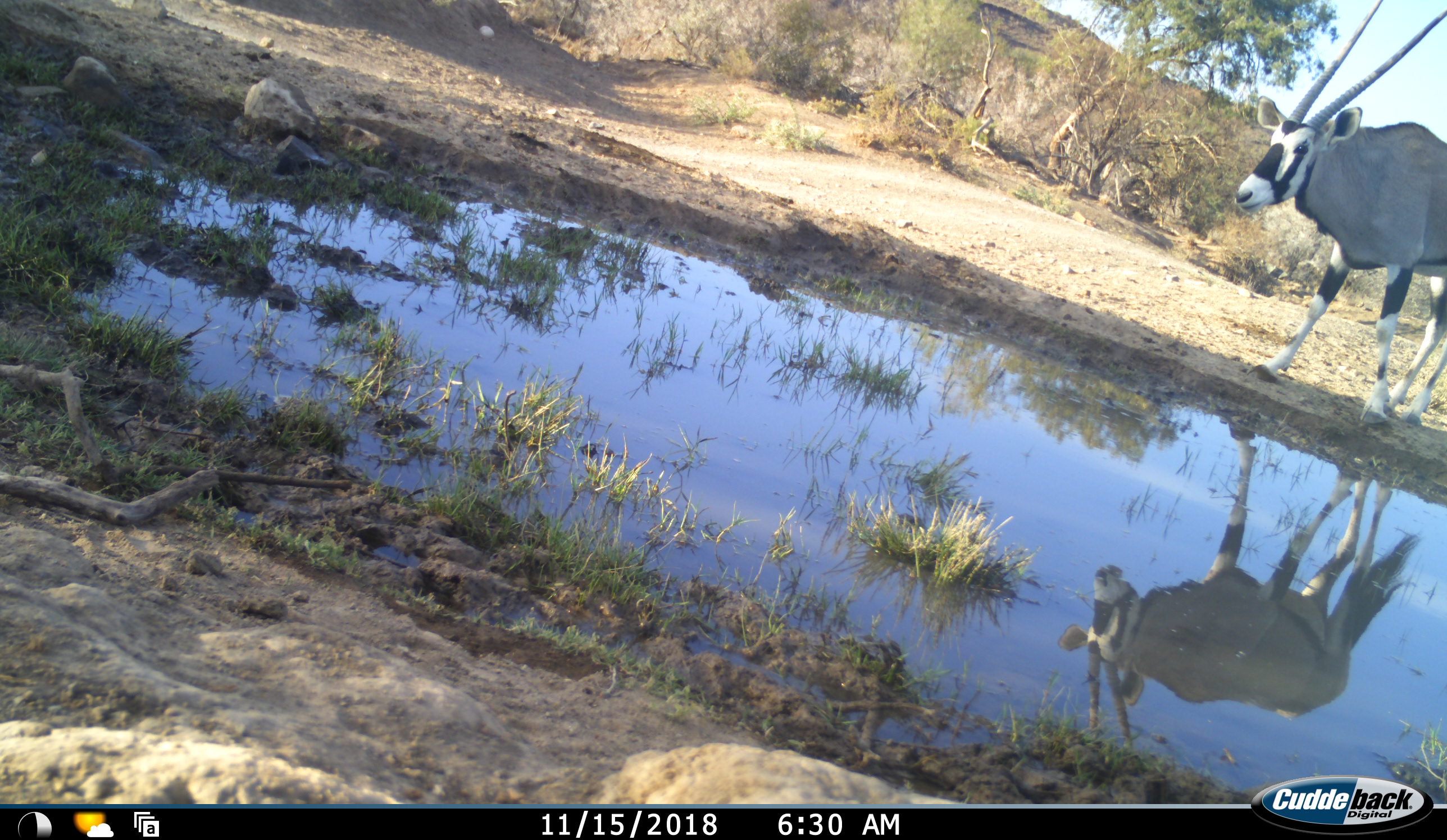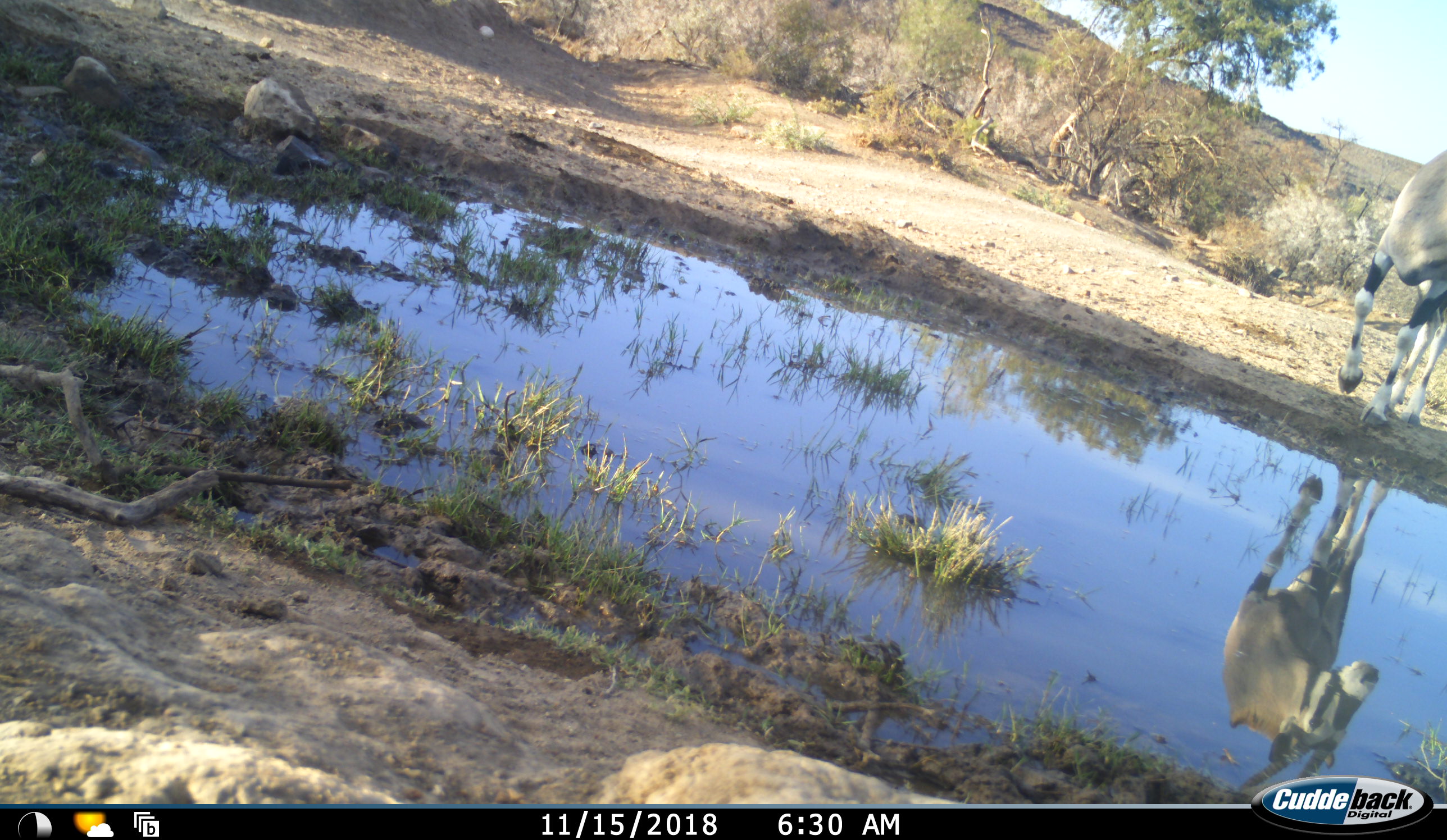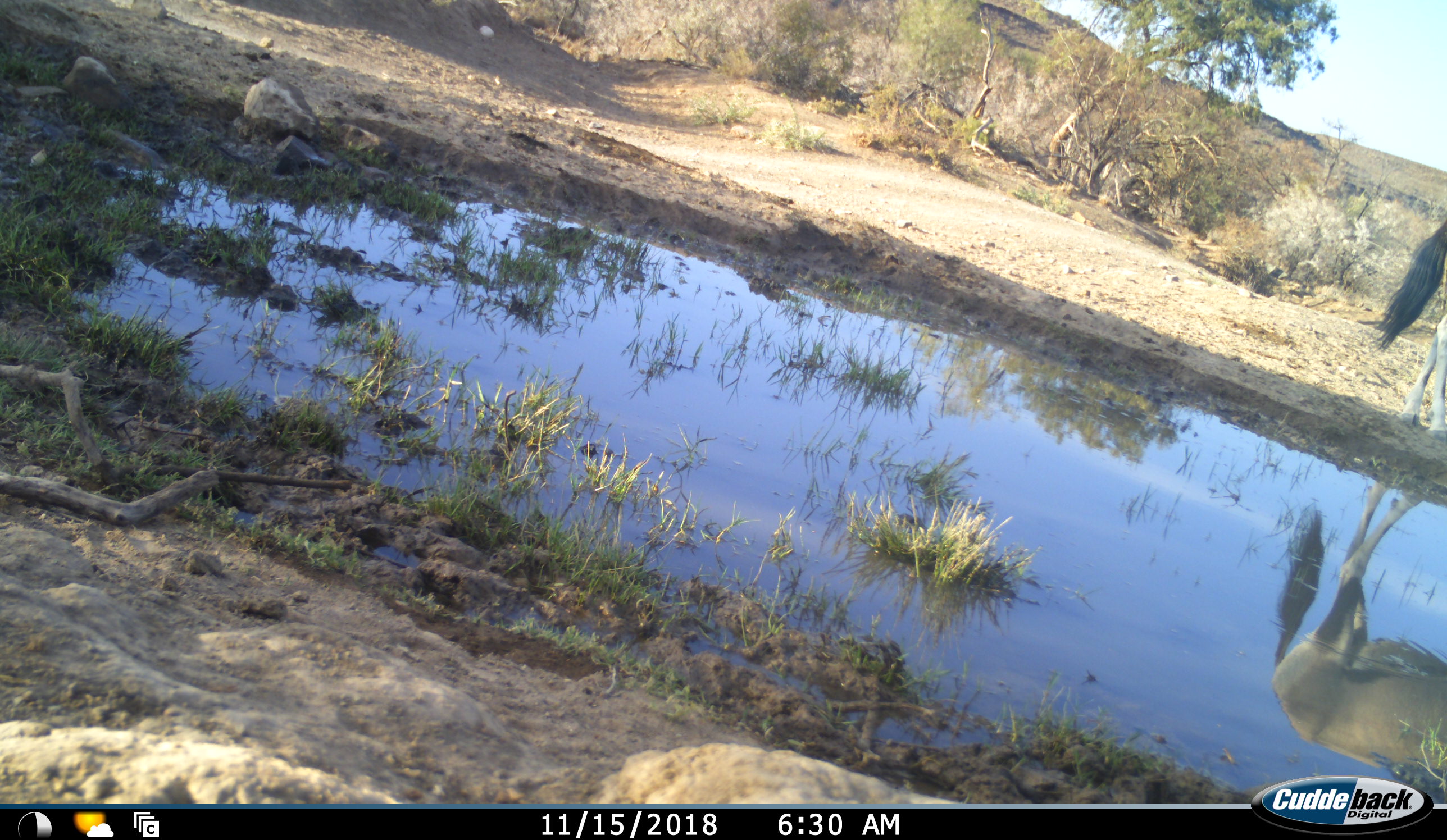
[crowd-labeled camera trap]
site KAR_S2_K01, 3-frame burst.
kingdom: Animalia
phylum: Chordata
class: Mammalia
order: Artiodactyla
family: Bovidae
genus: Oryx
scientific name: Oryx gazella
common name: gemsbok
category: oryx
Oryx (gemsbok) (Oryx gazella), count 1. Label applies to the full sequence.